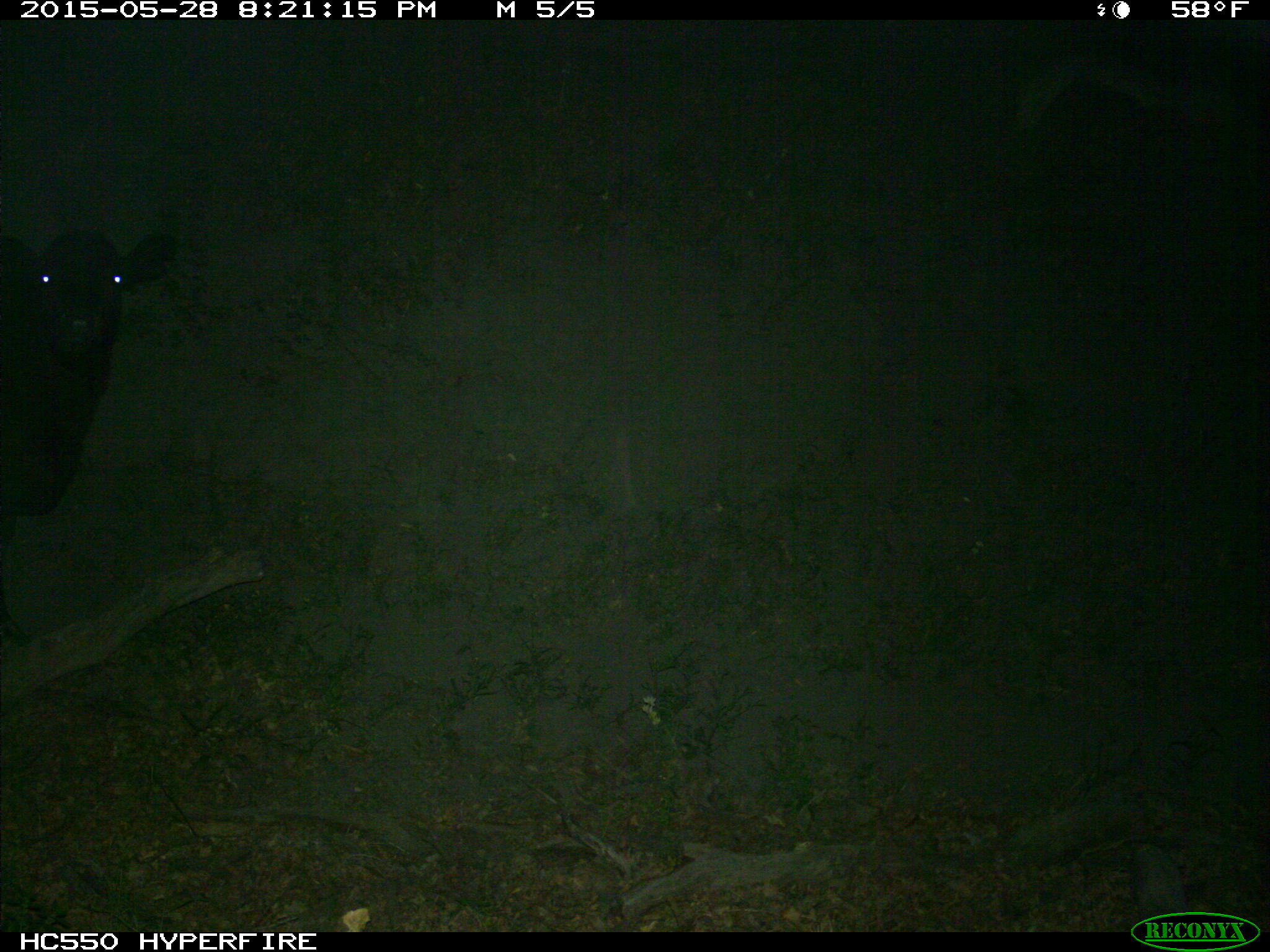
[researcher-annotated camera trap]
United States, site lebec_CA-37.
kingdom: Animalia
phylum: Chordata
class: Mammalia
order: Artiodactyla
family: Bovidae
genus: Bos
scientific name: Bos taurus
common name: domestic cow